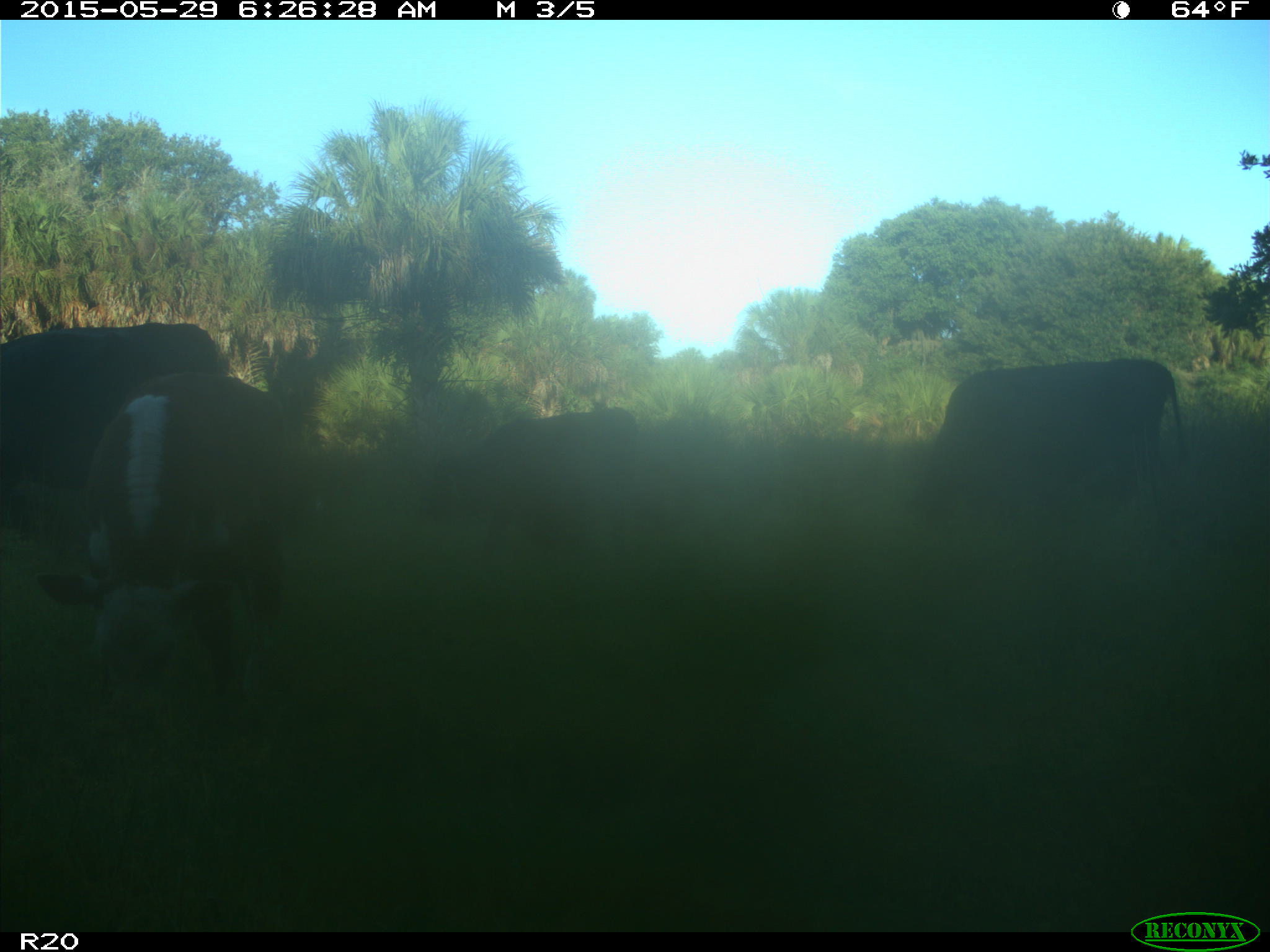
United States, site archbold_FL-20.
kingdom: Animalia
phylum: Chordata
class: Mammalia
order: Artiodactyla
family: Bovidae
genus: Bos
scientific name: Bos taurus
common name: domestic cow